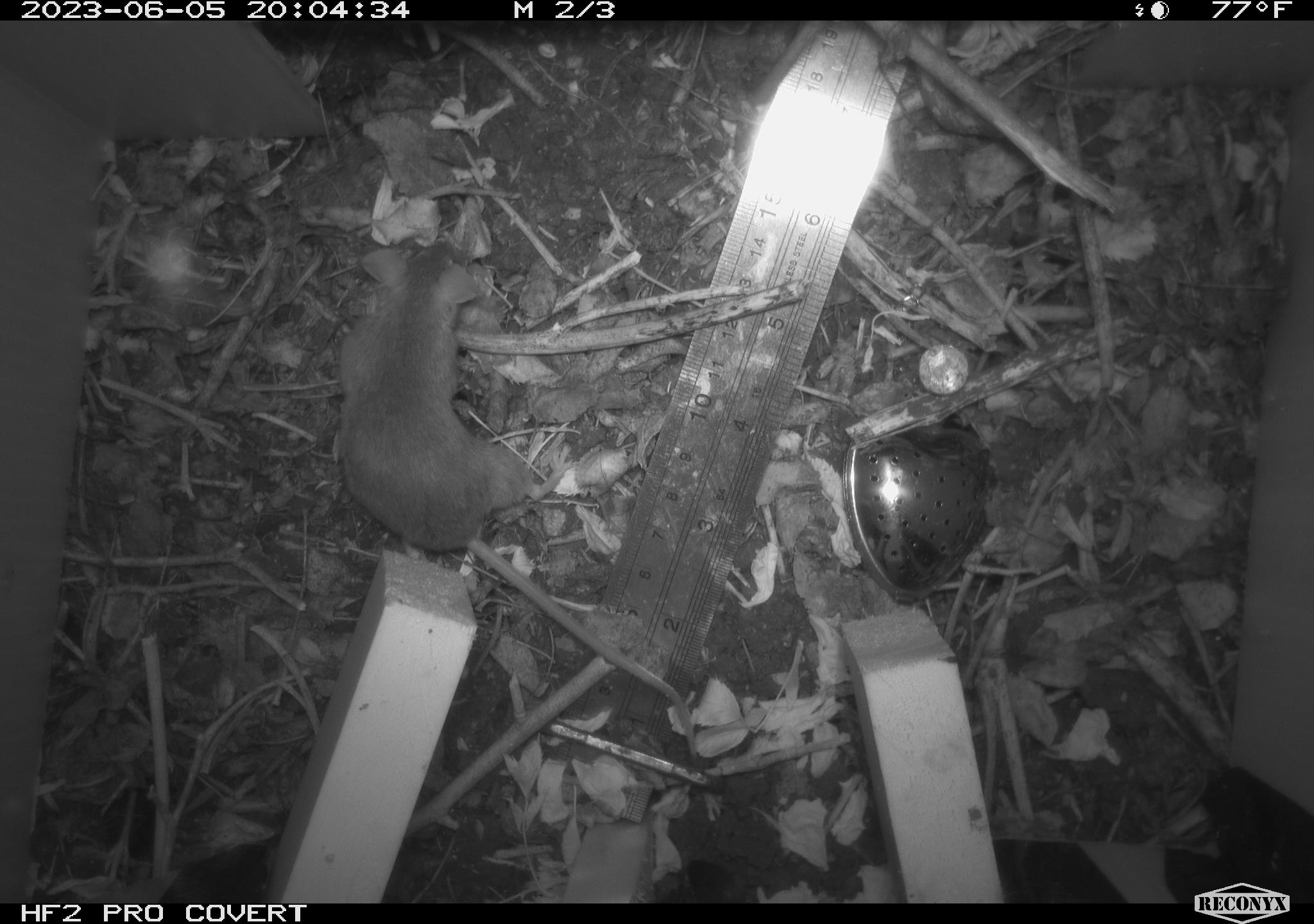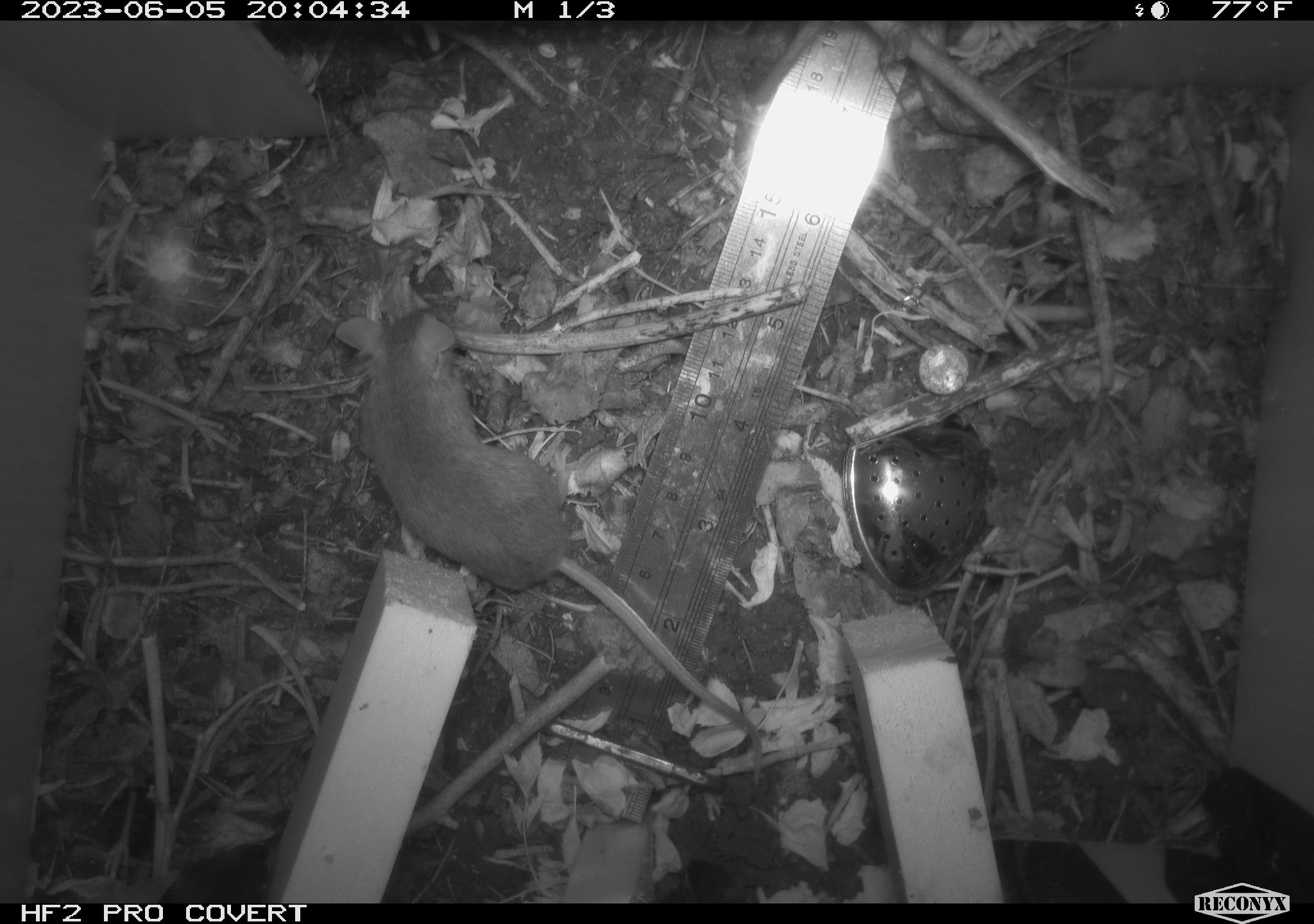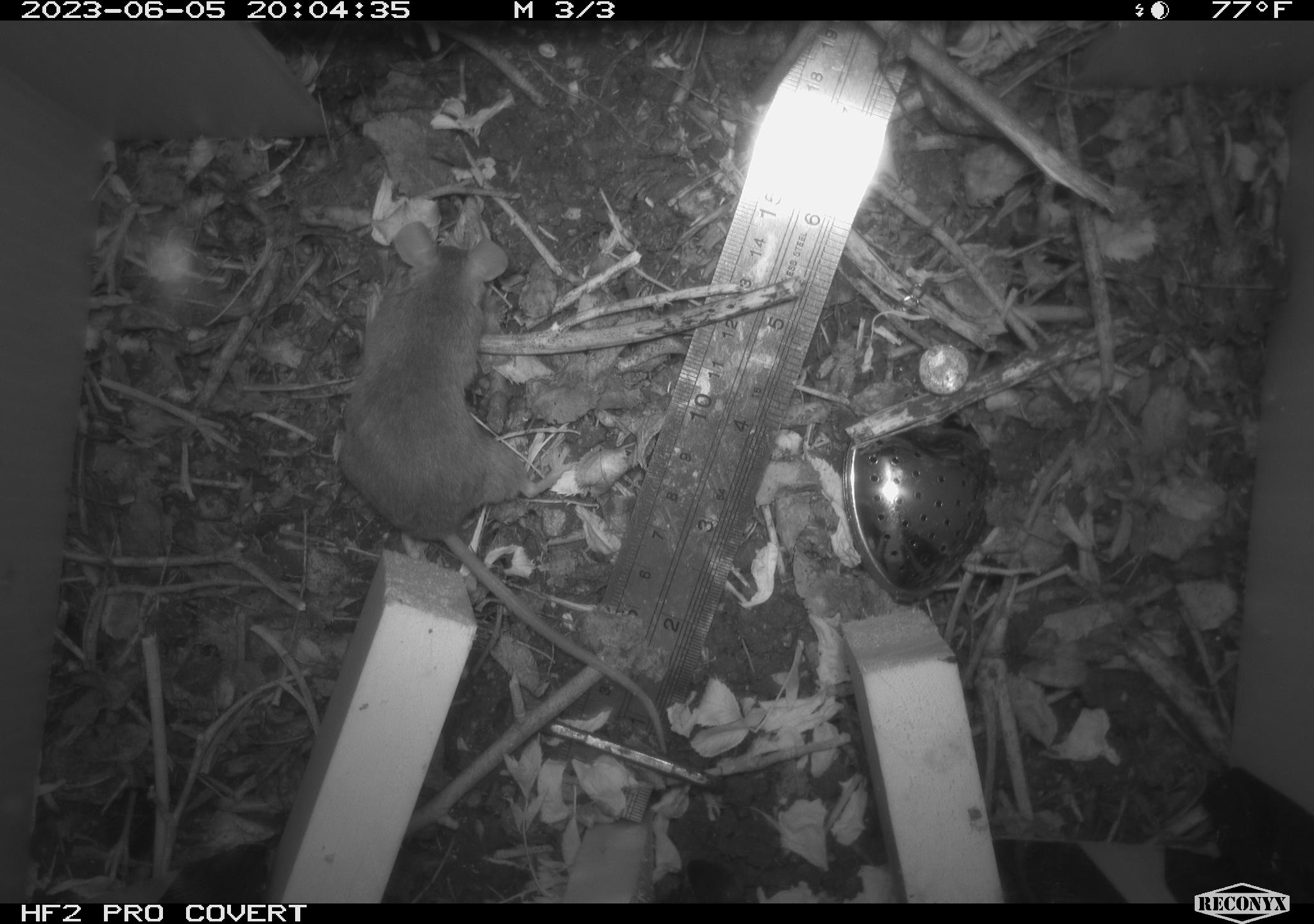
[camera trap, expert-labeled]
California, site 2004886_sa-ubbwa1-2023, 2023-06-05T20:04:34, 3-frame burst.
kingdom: Animalia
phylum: Chordata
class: Mammalia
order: Rodentia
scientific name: Rodentia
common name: rodent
Rodent (Rodentia).